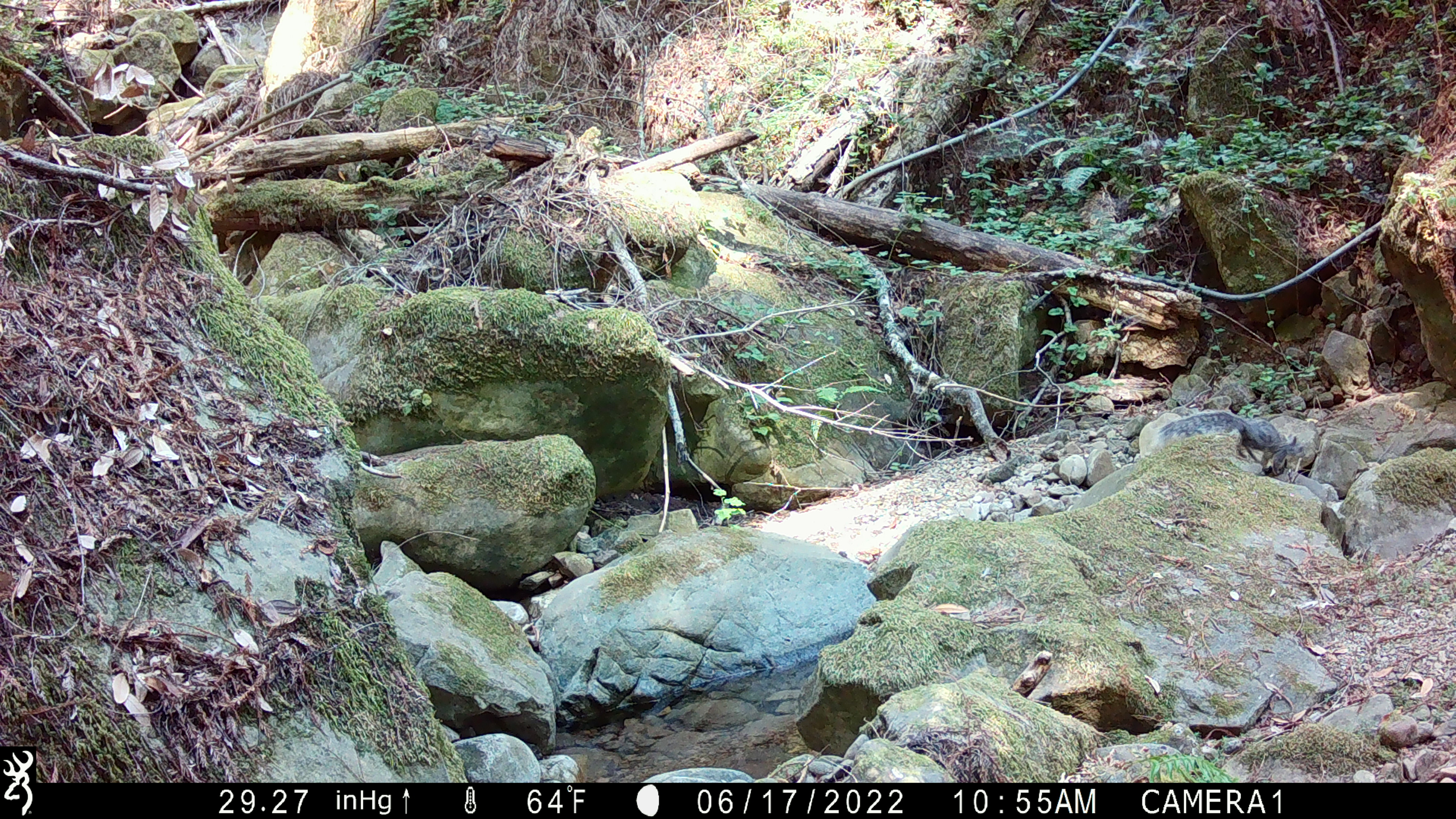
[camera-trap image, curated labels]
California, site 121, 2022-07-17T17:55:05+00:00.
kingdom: Animalia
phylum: Chordata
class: Mammalia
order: Rodentia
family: Sciuridae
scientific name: Sciuridae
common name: squirrel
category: unknown squirrel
Unknown squirrel (squirrel) (Sciuridae).